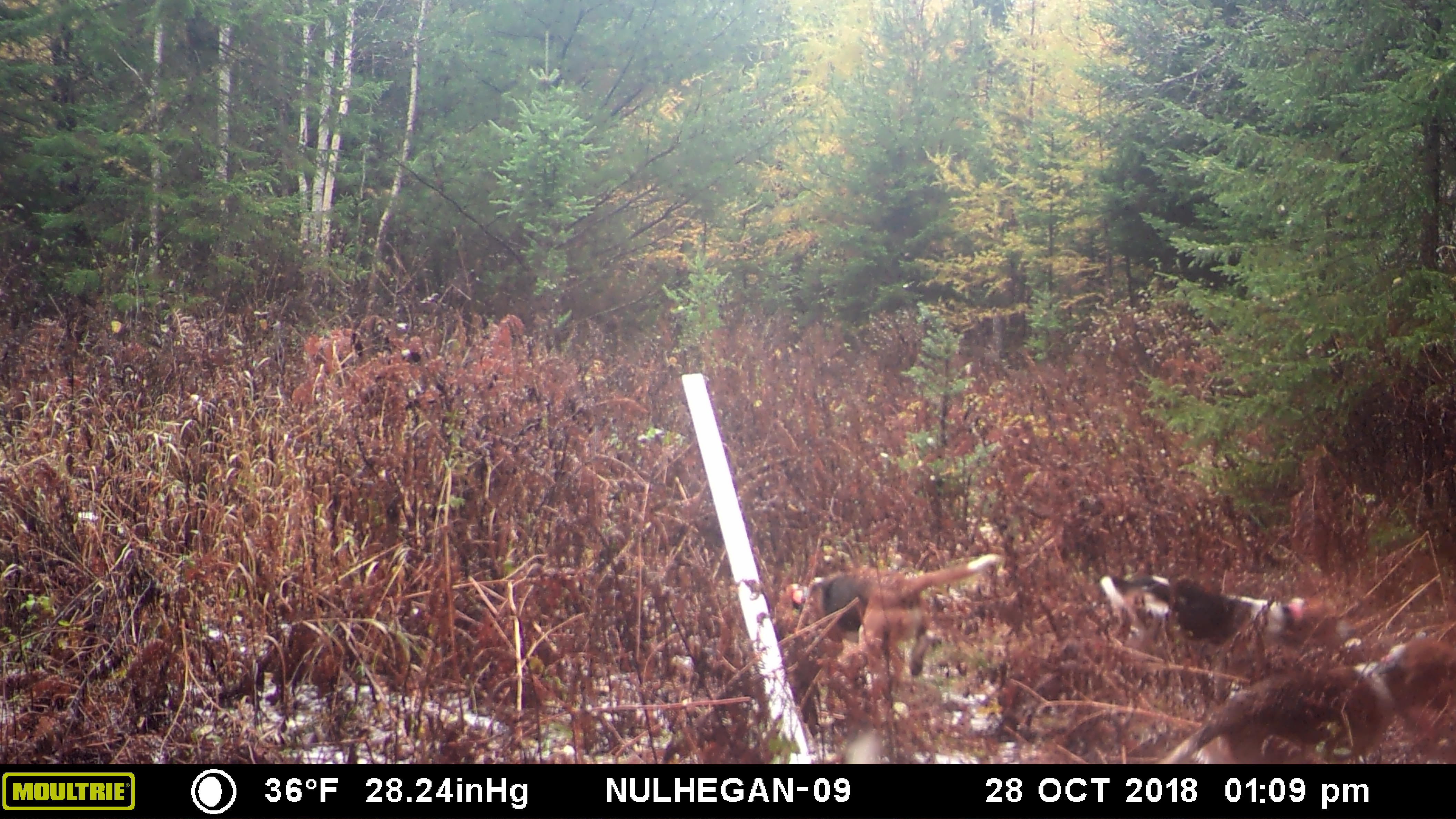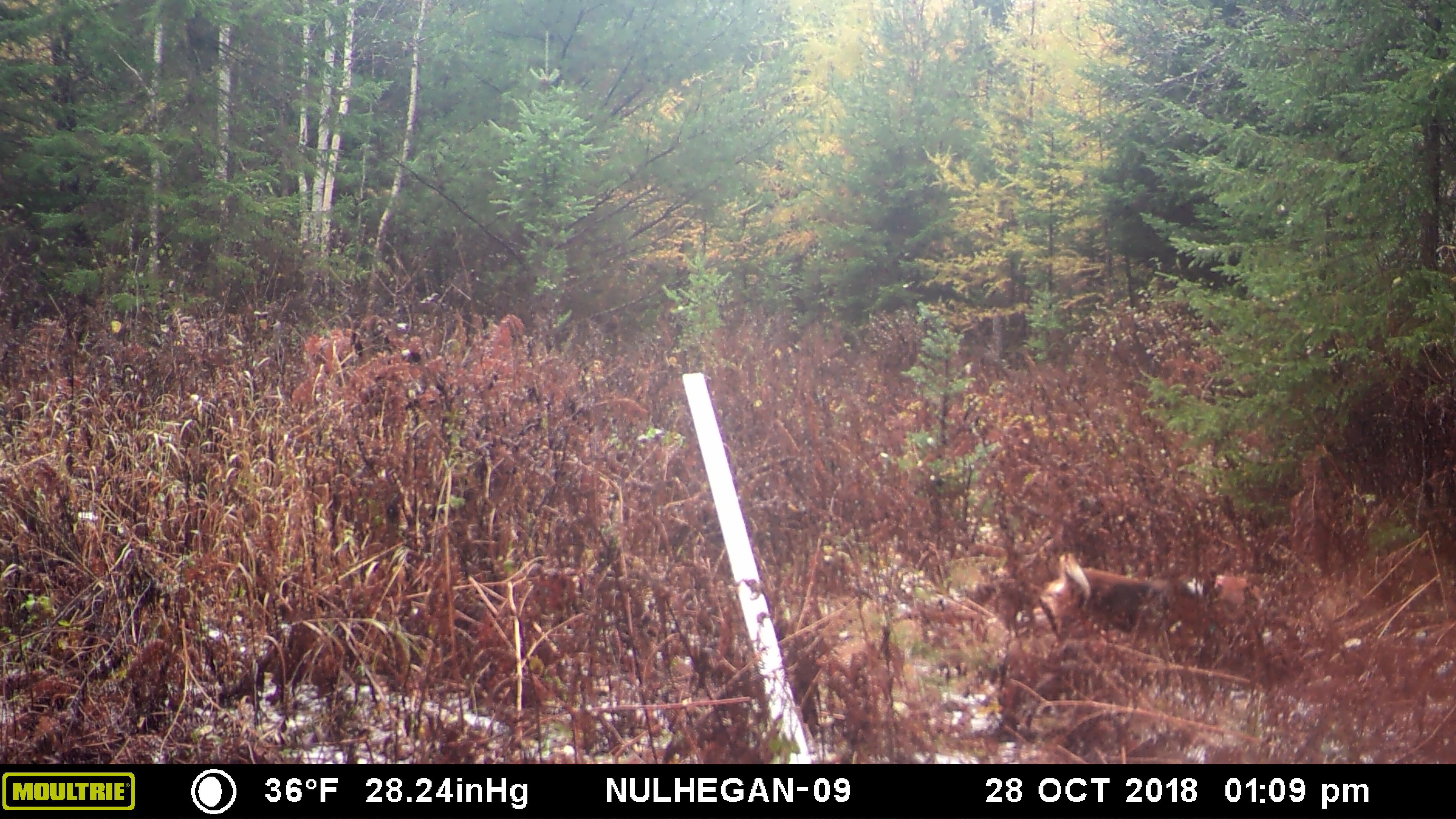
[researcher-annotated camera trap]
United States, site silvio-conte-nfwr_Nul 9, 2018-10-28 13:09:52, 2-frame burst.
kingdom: Animalia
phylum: Chordata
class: Mammalia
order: Carnivora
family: Canidae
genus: Canis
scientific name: Canis familiaris familiaris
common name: domestic dog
Domestic dog (Canis familiaris familiaris).